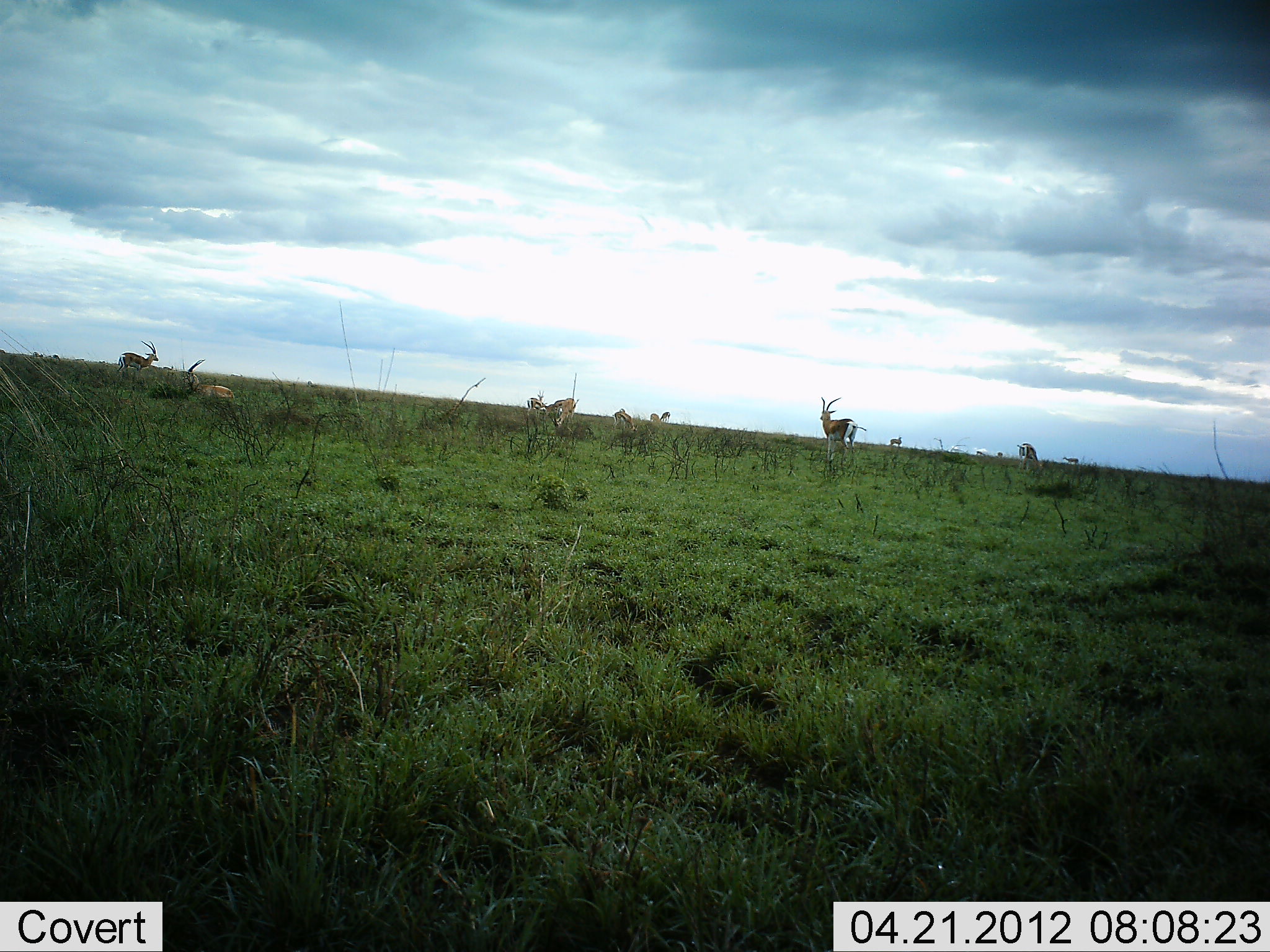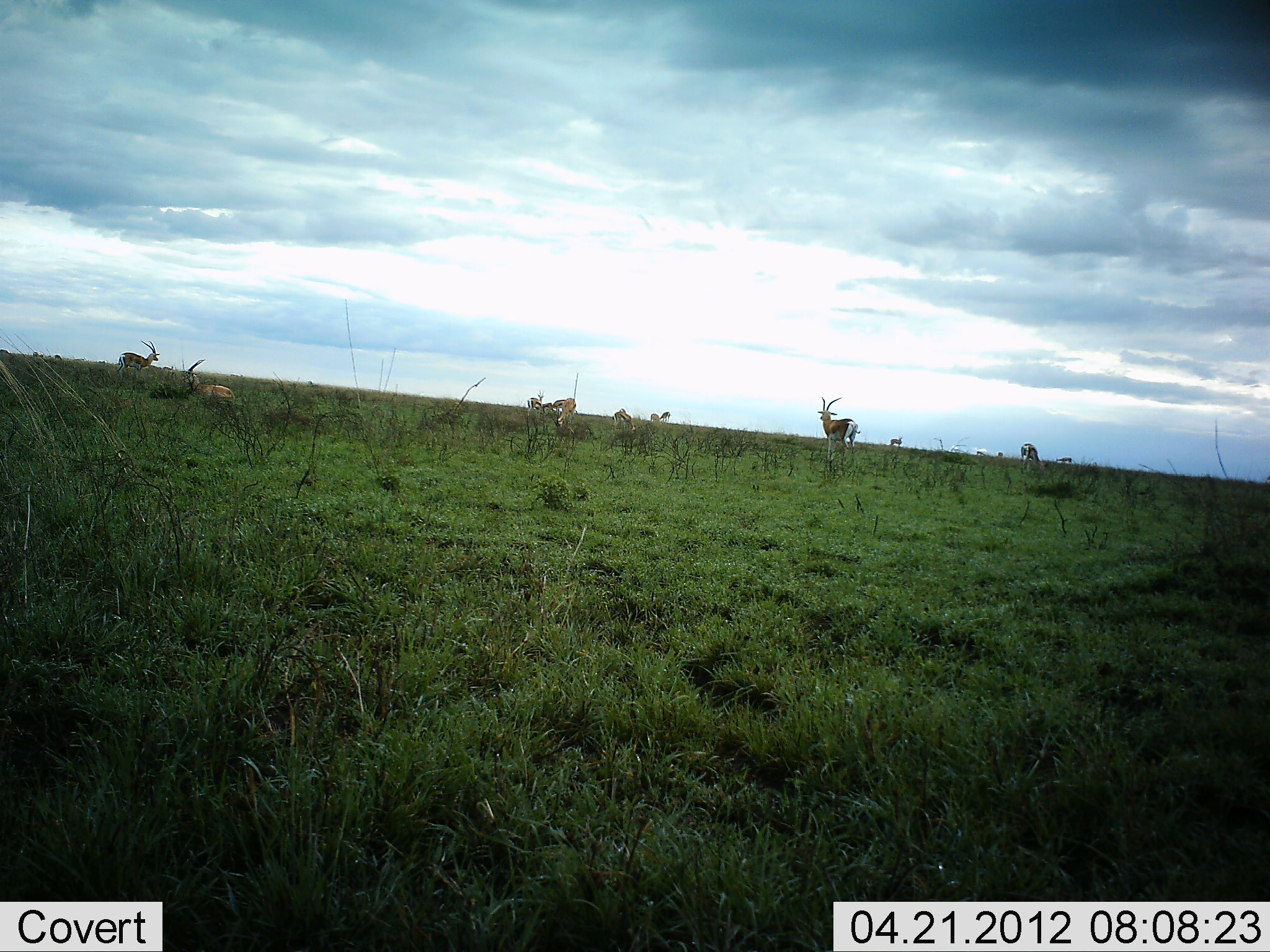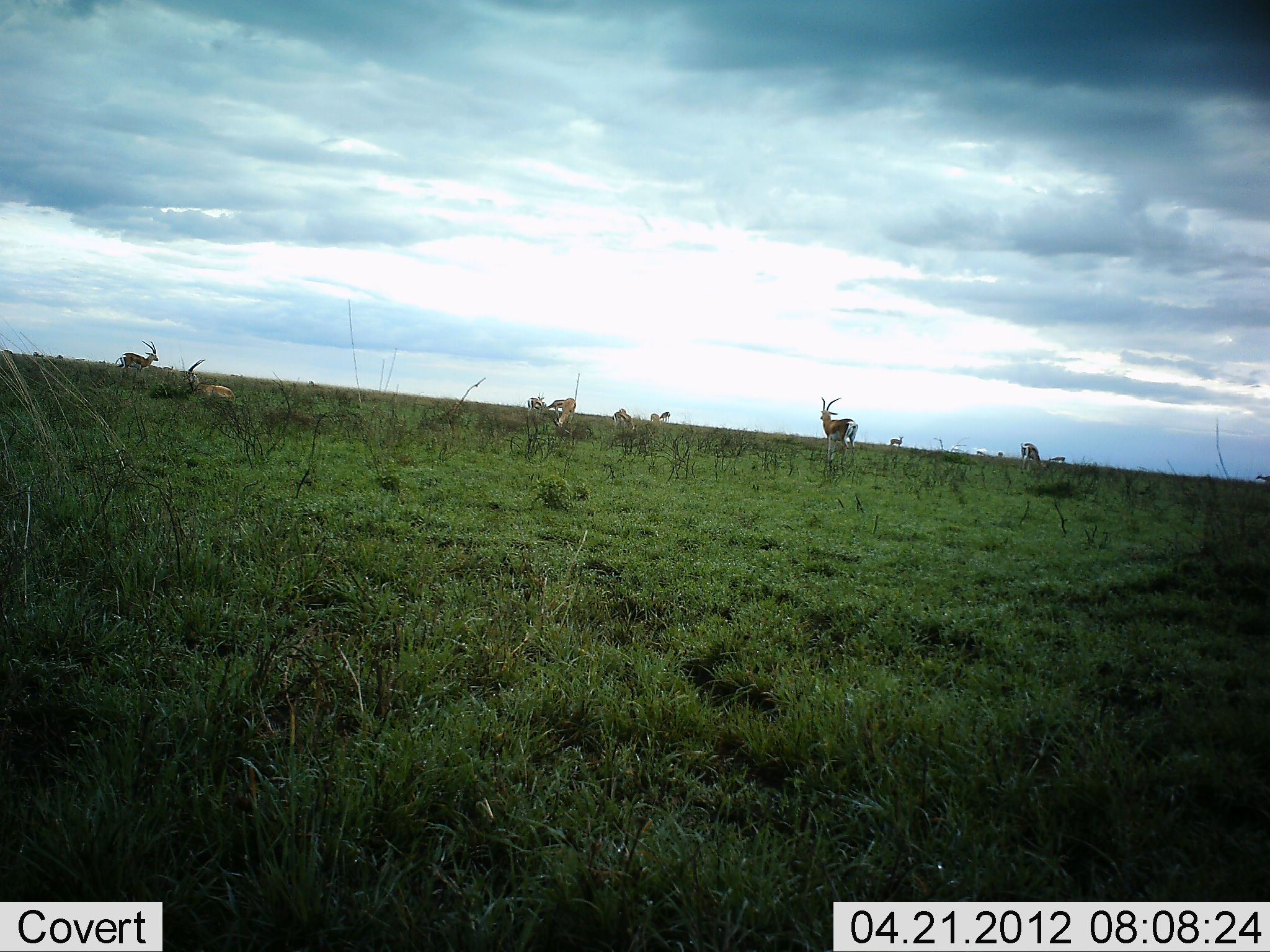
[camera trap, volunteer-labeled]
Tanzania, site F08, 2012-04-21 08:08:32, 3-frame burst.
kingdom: Animalia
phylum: Chordata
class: Mammalia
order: Artiodactyla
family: Bovidae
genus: Eudorcas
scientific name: Eudorcas thomsonii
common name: thomson's gazelle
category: gazellethomsons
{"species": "gazellethomsons (thomson's gazelle) (Eudorcas thomsonii)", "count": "8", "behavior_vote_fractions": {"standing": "90%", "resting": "50%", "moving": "20%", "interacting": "5%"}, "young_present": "0%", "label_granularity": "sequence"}